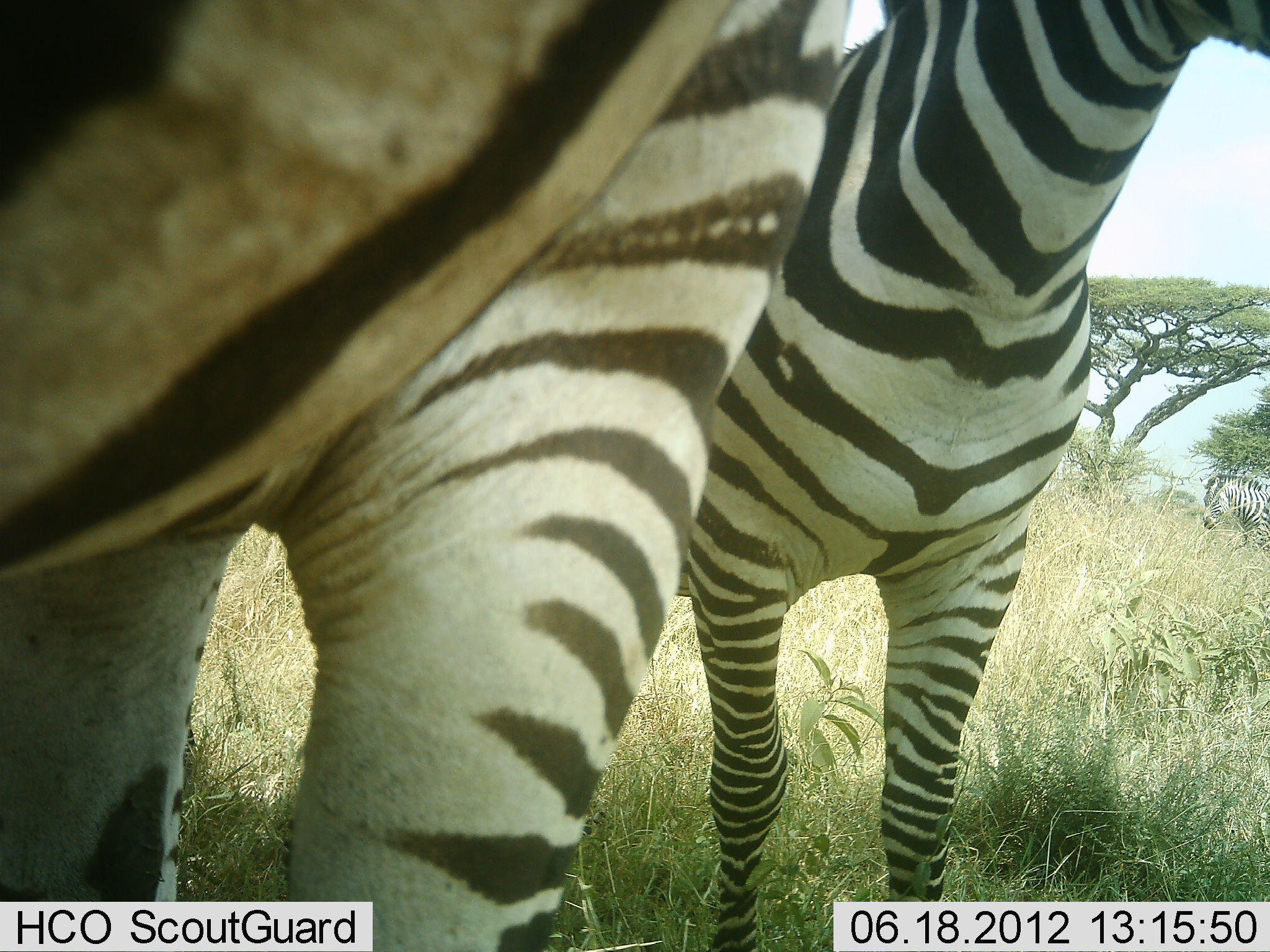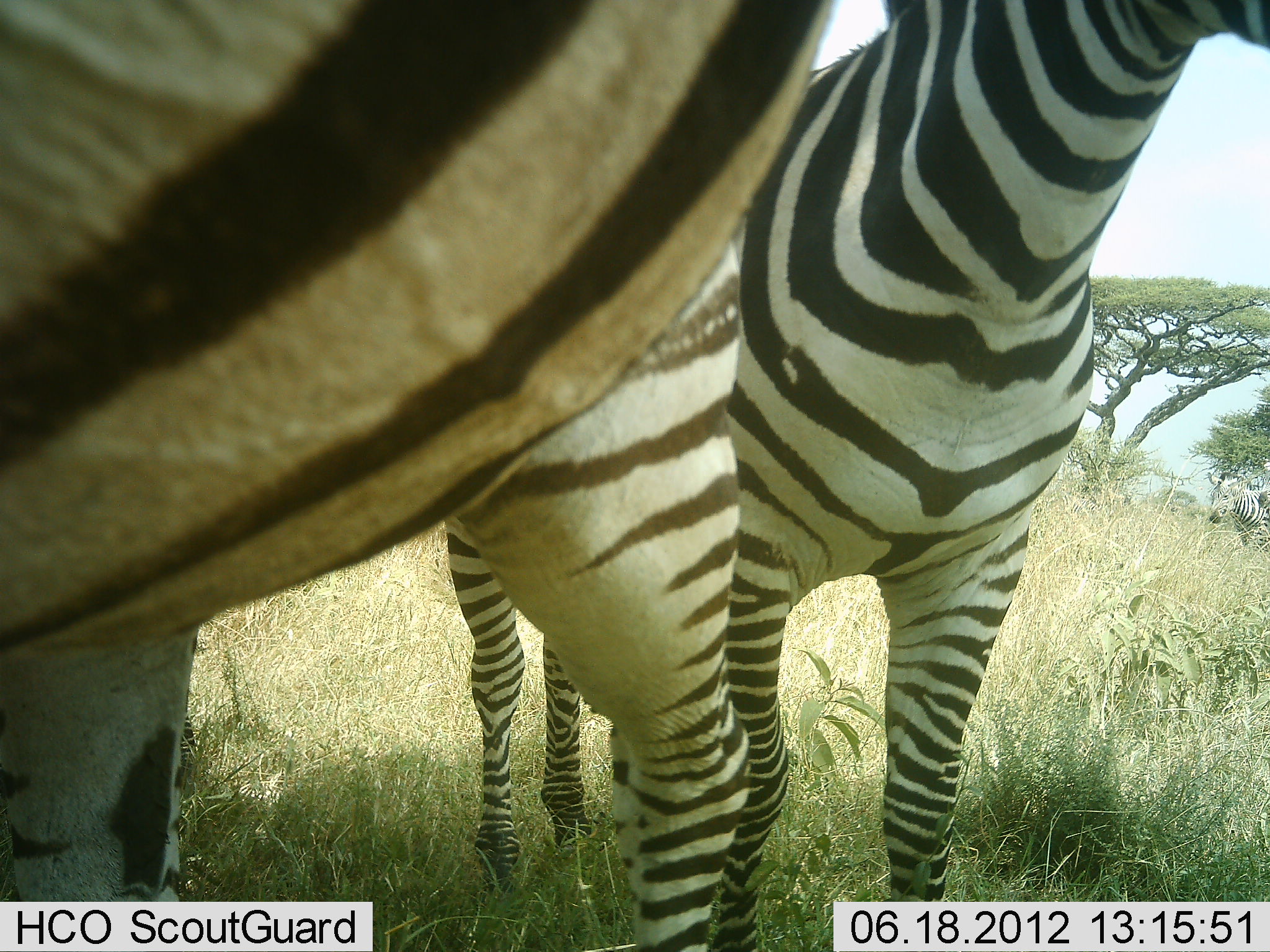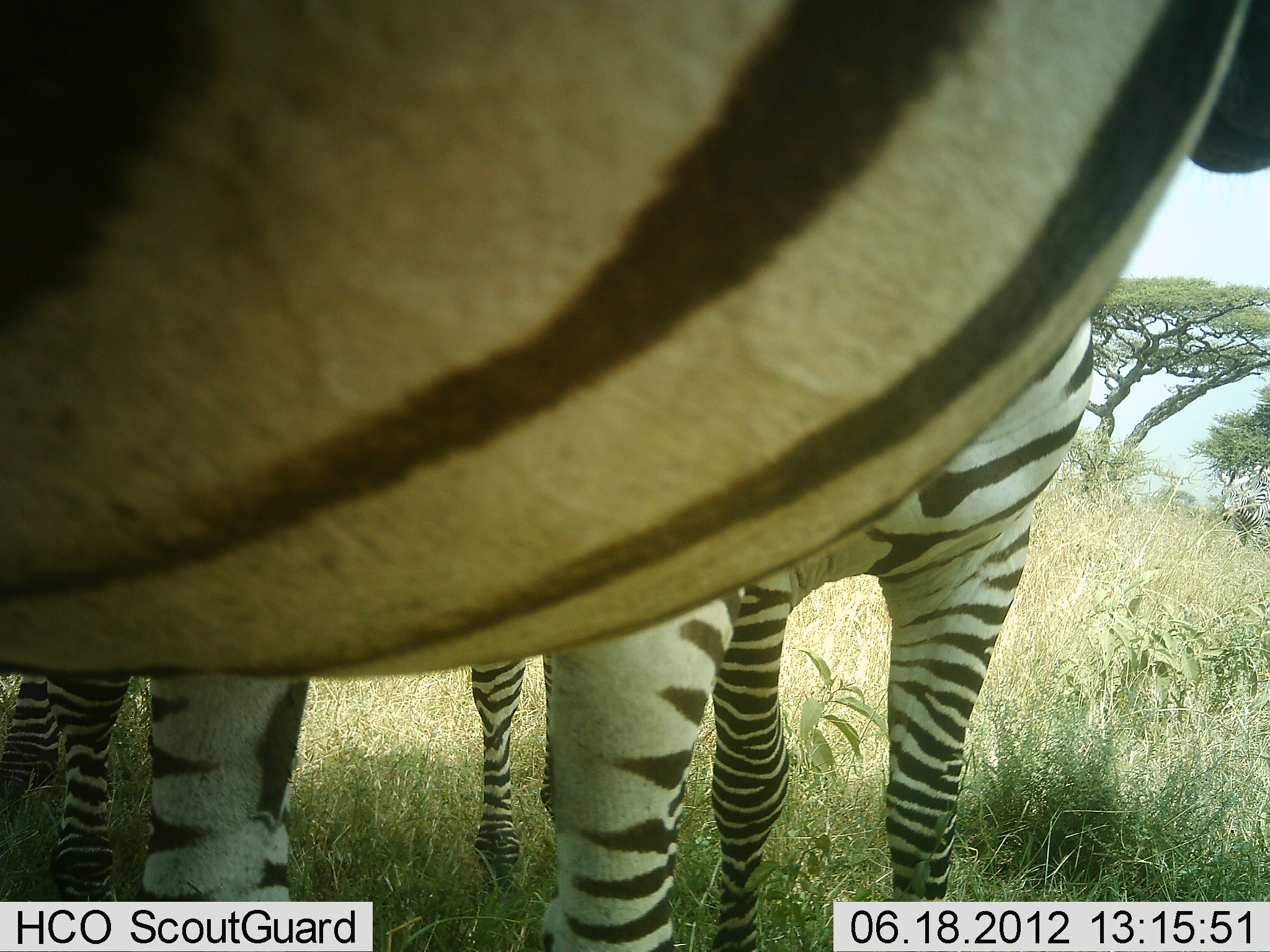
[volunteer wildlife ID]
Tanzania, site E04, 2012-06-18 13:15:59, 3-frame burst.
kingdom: Animalia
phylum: Chordata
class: Mammalia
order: Perissodactyla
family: Equidae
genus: Equus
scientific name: Equus quagga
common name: plains zebra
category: zebra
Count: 3.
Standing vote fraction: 80%.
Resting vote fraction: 0%.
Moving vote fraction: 20%.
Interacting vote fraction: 10%.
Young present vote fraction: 0%.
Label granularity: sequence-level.